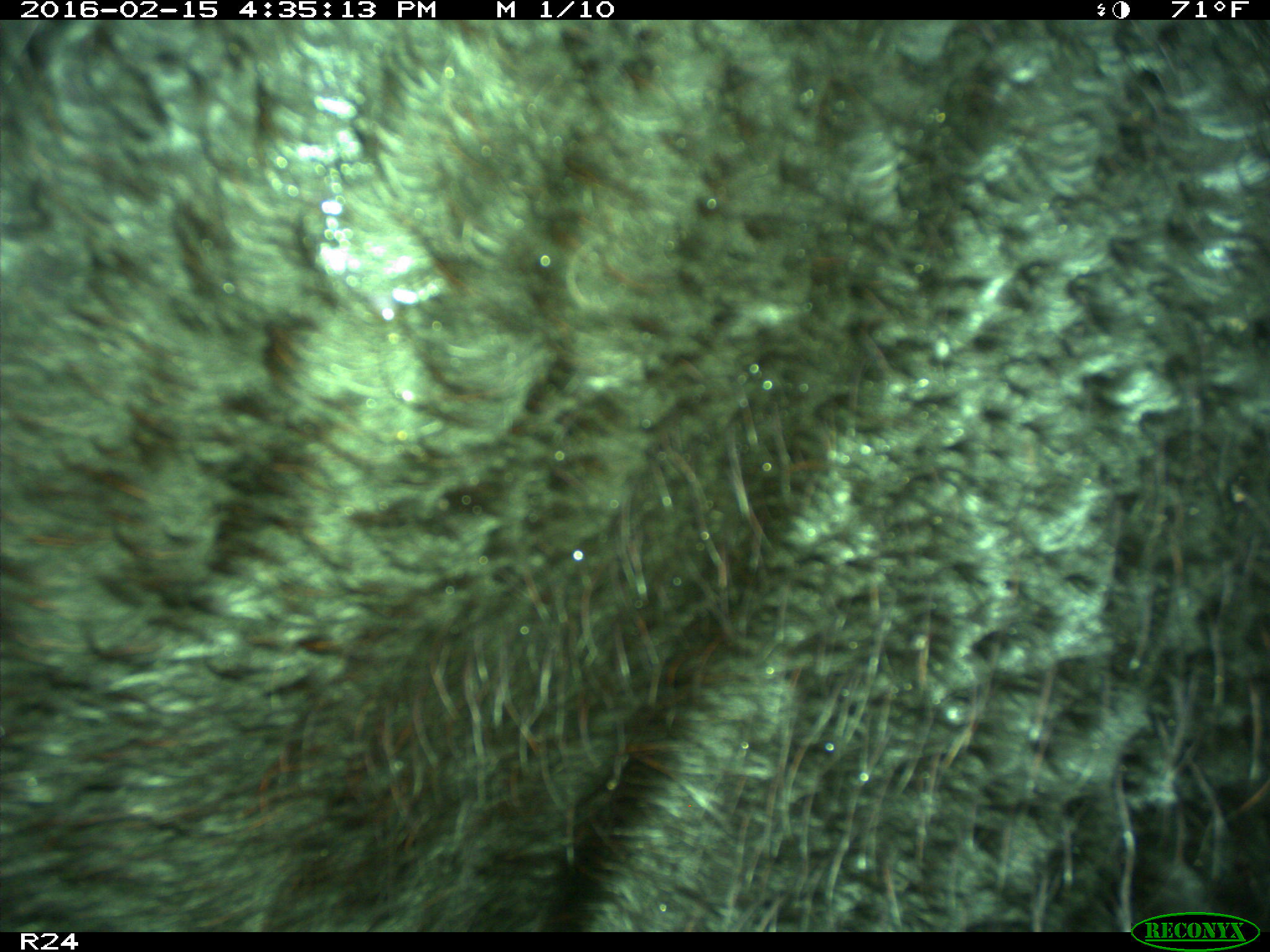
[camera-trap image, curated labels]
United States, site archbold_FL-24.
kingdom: Animalia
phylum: Chordata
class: Mammalia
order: Artiodactyla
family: Bovidae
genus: Bos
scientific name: Bos taurus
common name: domestic cow